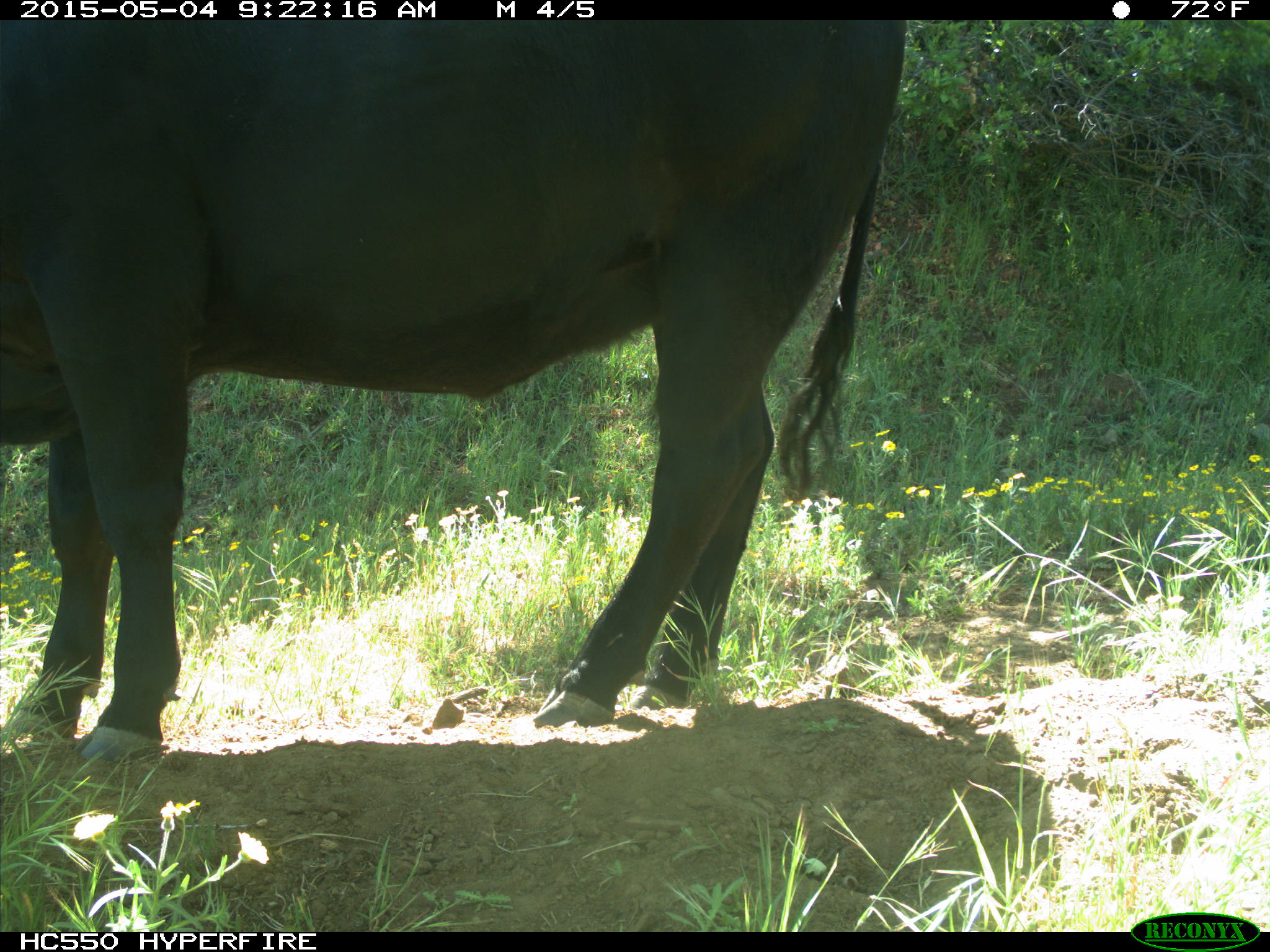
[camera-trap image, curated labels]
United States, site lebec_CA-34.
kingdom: Animalia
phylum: Chordata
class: Mammalia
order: Artiodactyla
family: Bovidae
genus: Bos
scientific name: Bos taurus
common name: domestic cow